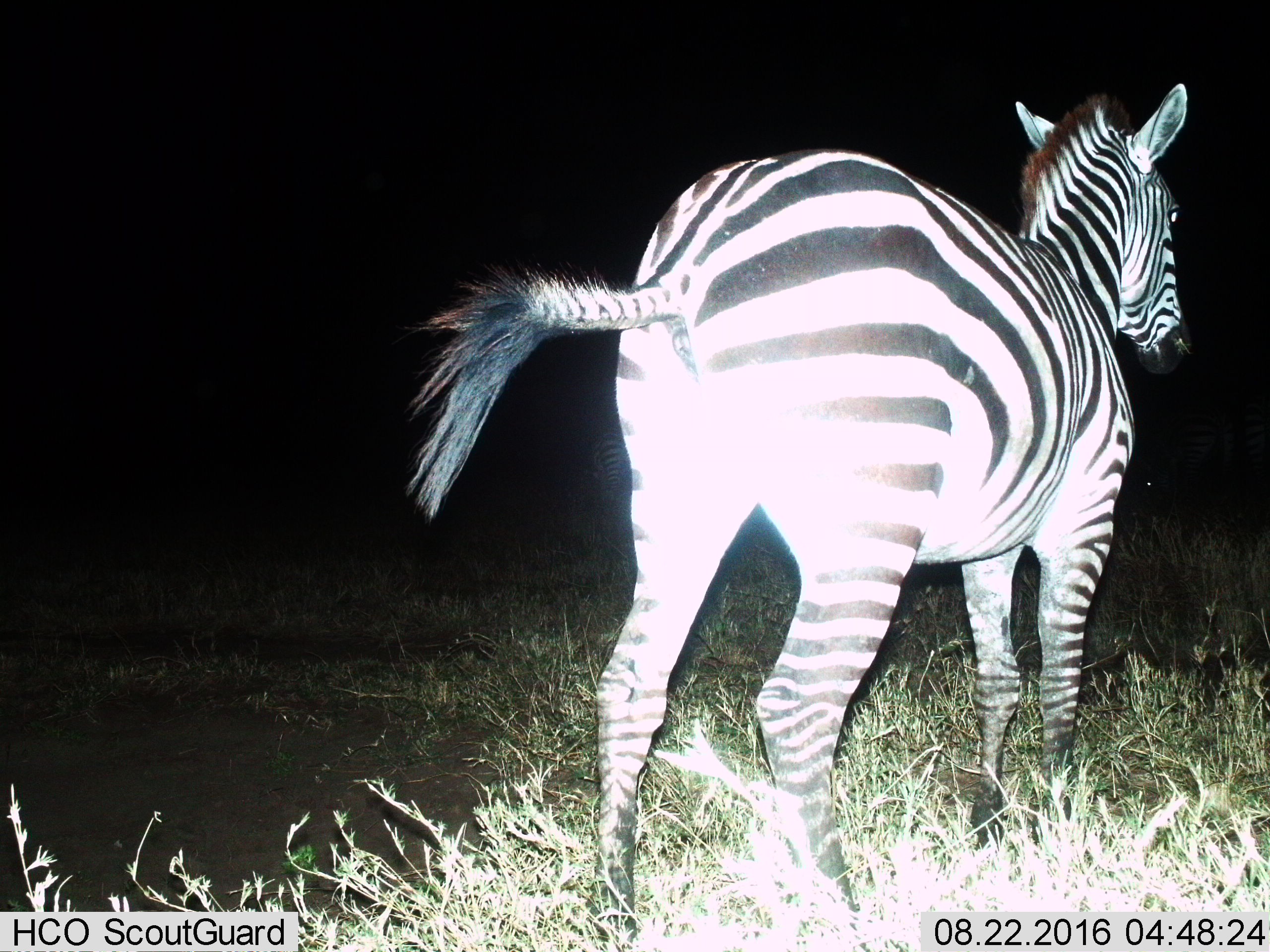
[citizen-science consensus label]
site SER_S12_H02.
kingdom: Animalia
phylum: Chordata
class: Mammalia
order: Perissodactyla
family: Equidae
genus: Equus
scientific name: Equus quagga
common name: plains zebra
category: zebraplains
Zebraplains (plains zebra) (Equus quagga), count 1. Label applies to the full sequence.